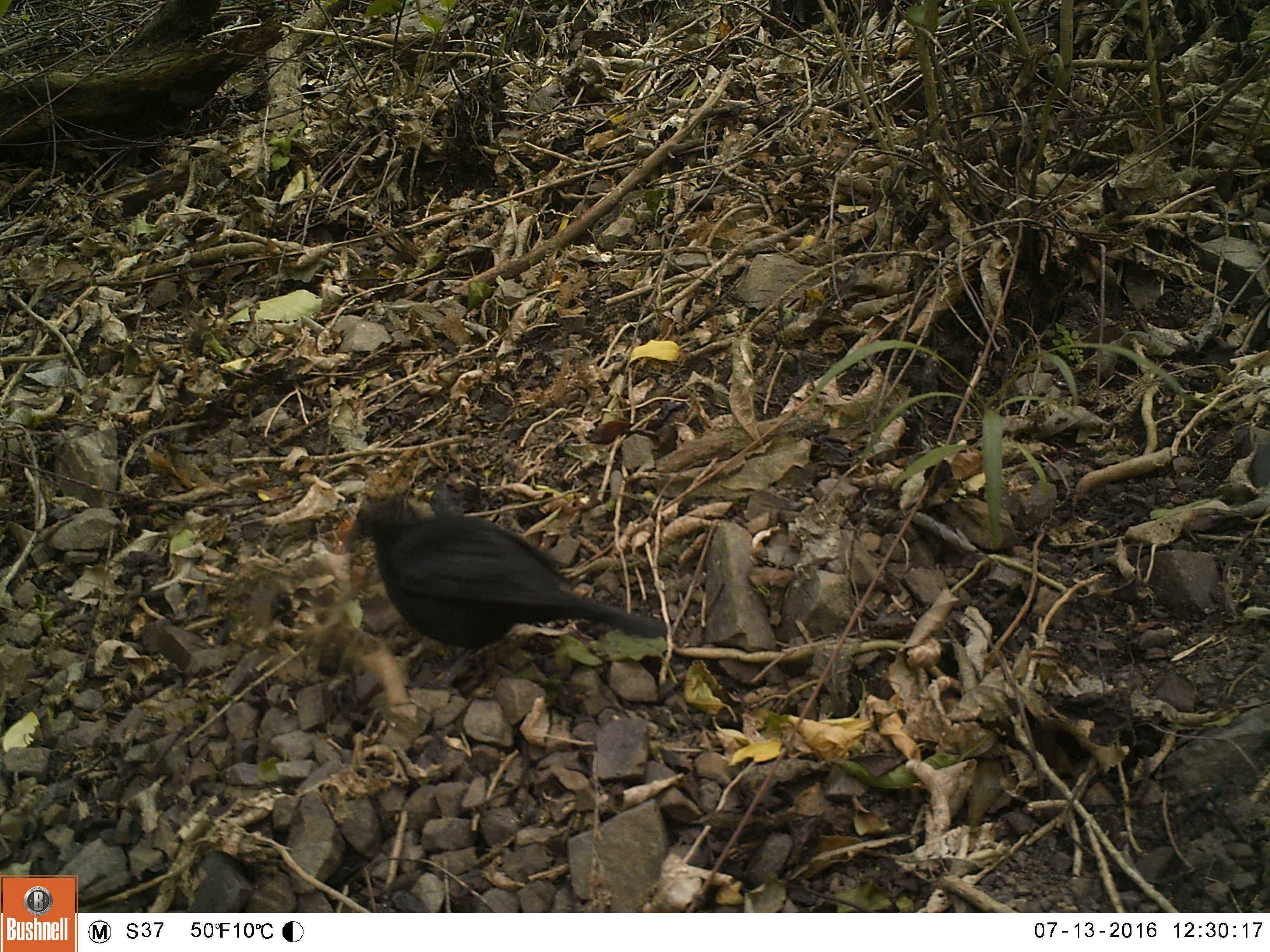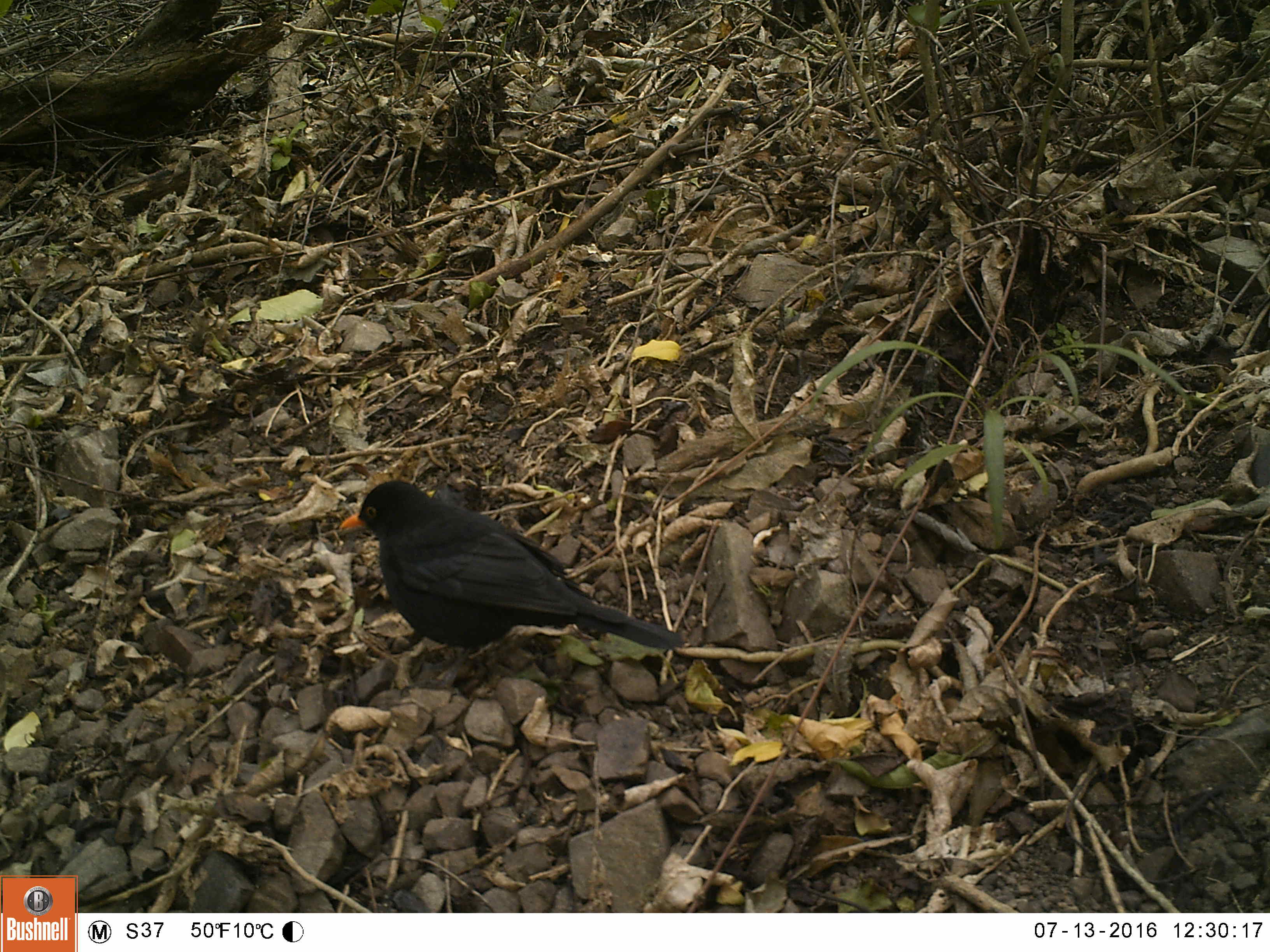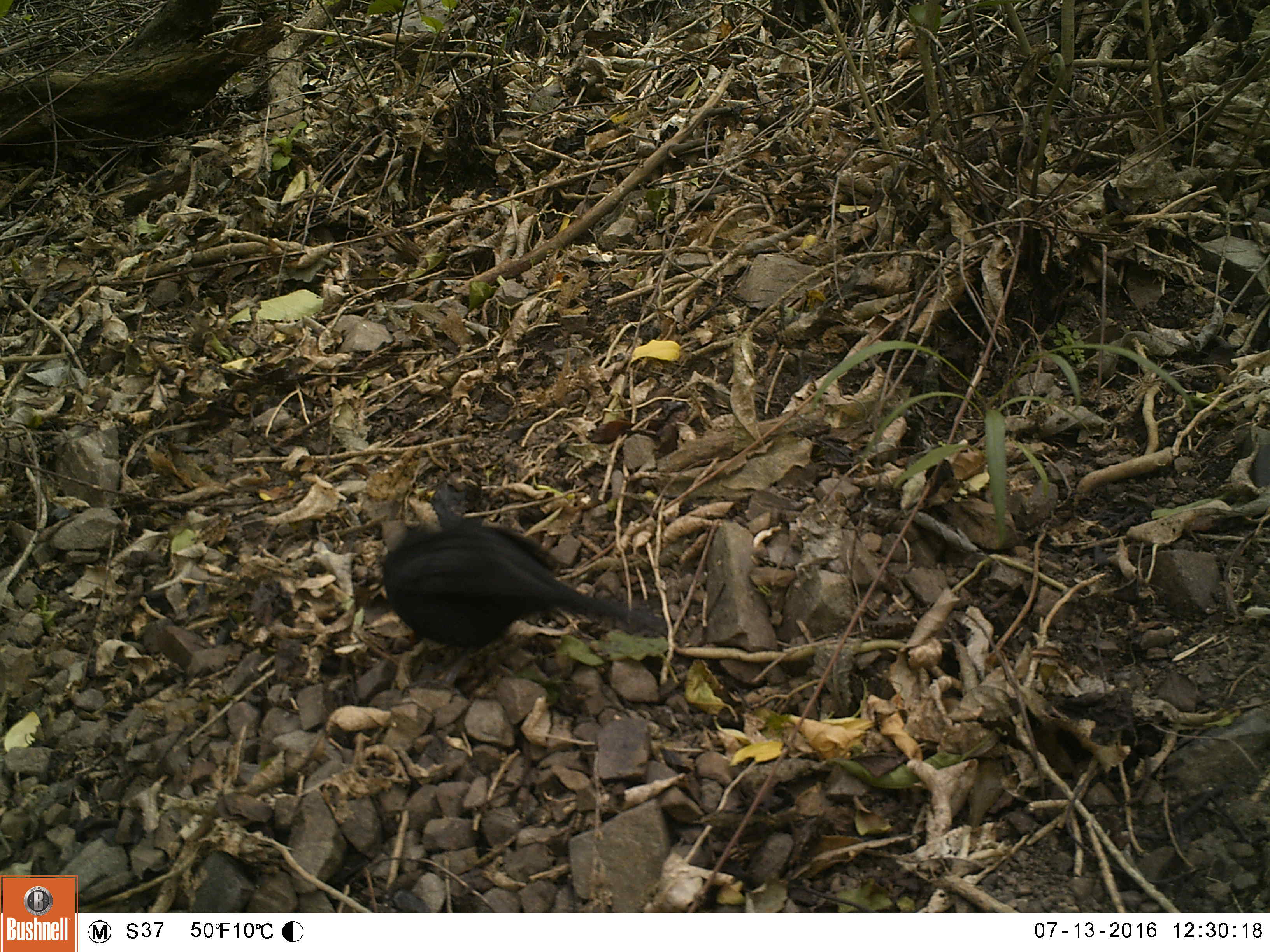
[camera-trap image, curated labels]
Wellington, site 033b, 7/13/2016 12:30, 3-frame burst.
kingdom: Animalia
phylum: Chordata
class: Aves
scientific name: Aves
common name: bird